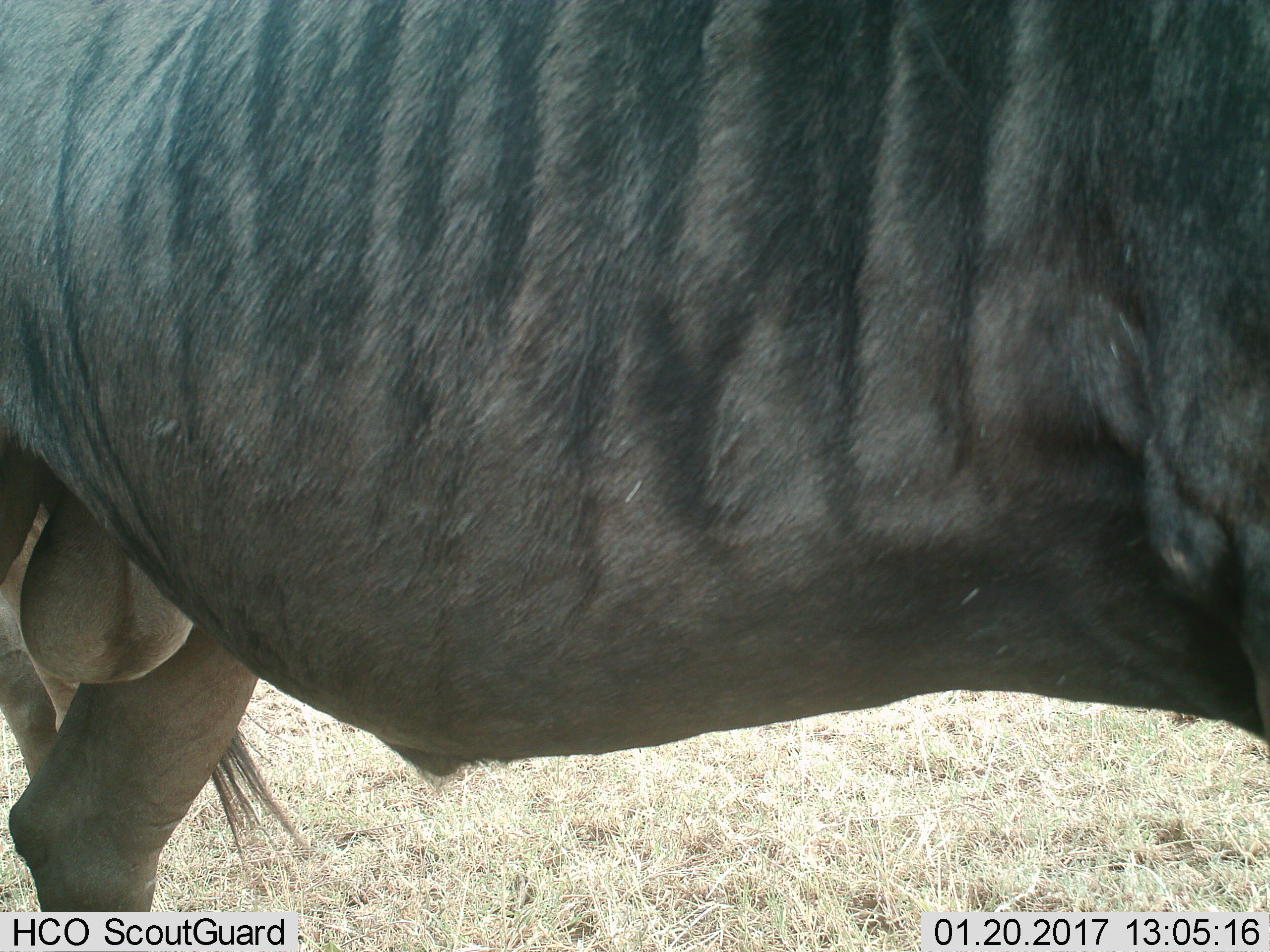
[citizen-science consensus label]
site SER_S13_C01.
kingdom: Animalia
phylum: Chordata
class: Mammalia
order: Artiodactyla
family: Bovidae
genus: Connochaetes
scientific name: Connochaetes taurinus taurinus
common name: blue wildebeest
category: wildebeestblue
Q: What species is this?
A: Wildebeestblue (blue wildebeest) (Connochaetes taurinus taurinus).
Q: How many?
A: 2.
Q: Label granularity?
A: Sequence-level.